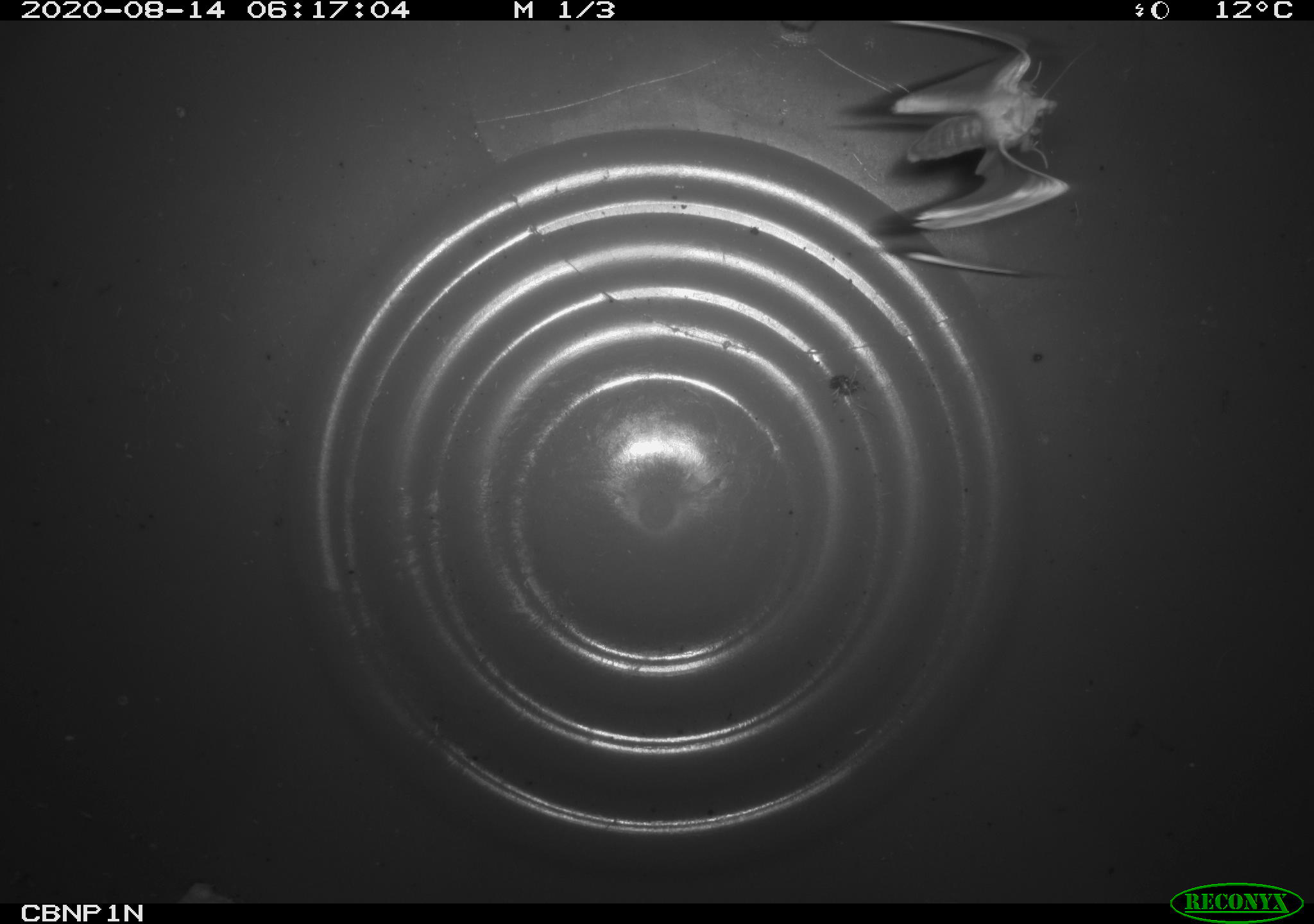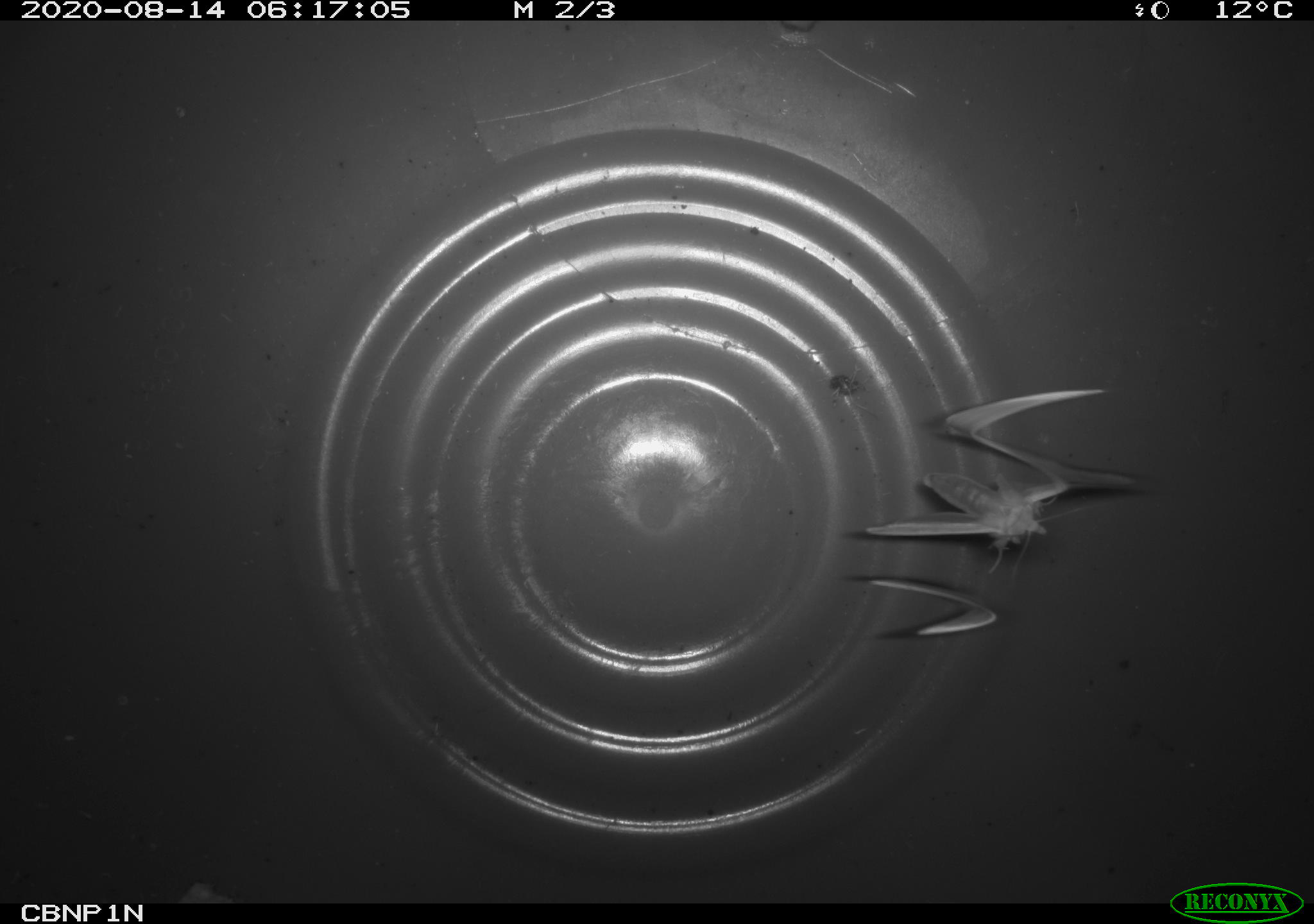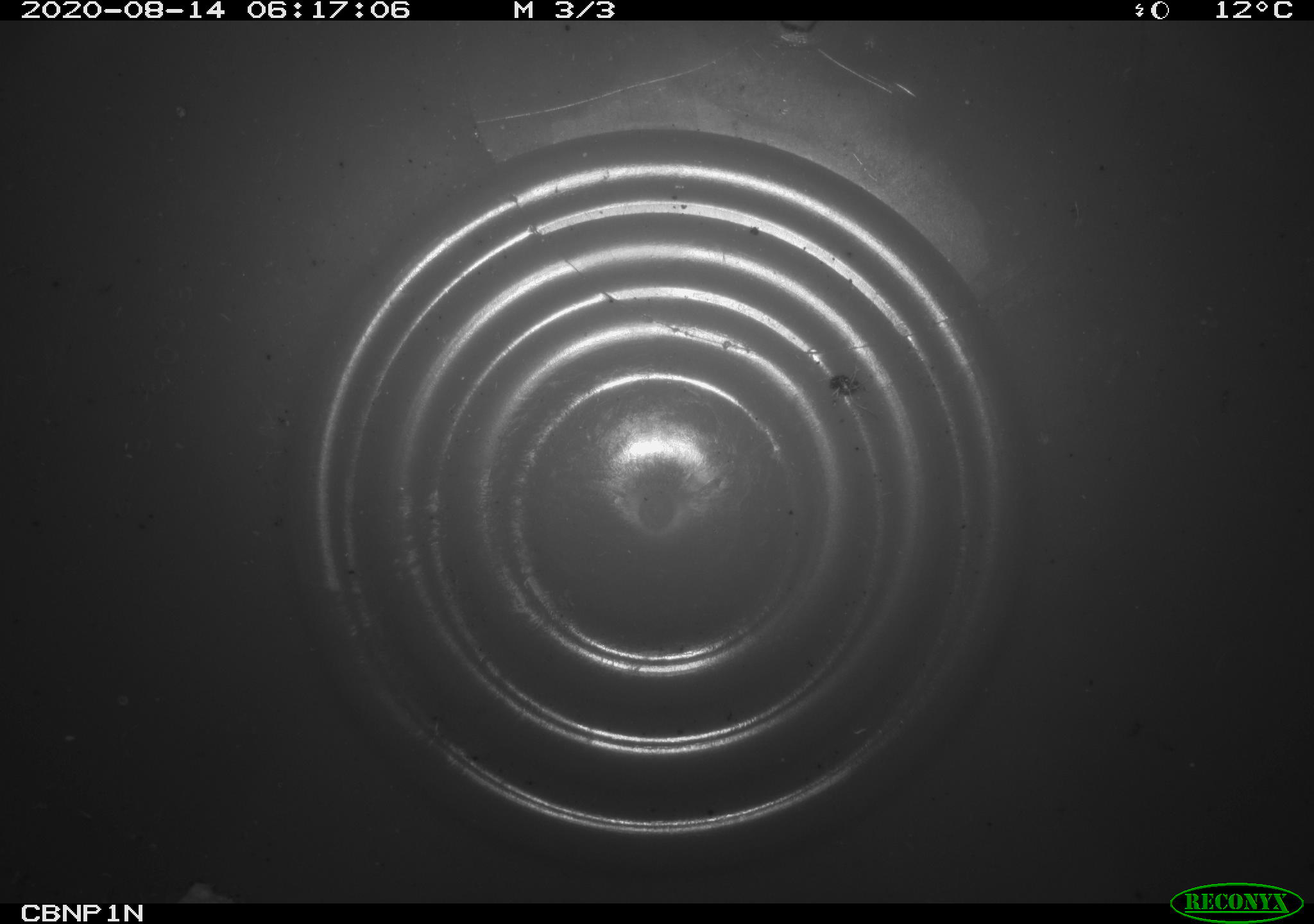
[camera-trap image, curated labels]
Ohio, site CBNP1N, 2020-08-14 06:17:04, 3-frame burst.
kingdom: Animalia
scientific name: Animalia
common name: animal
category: invertebrate